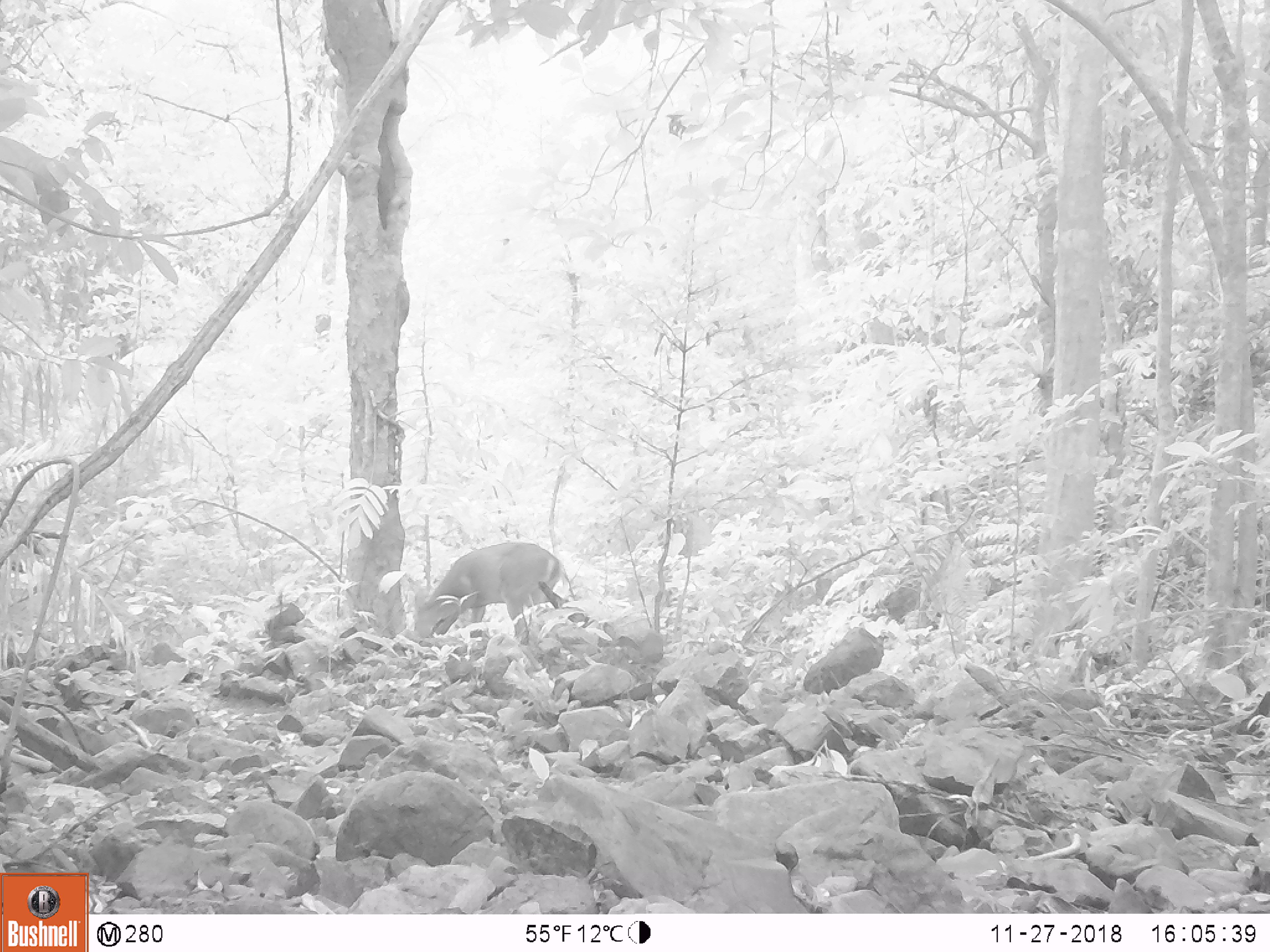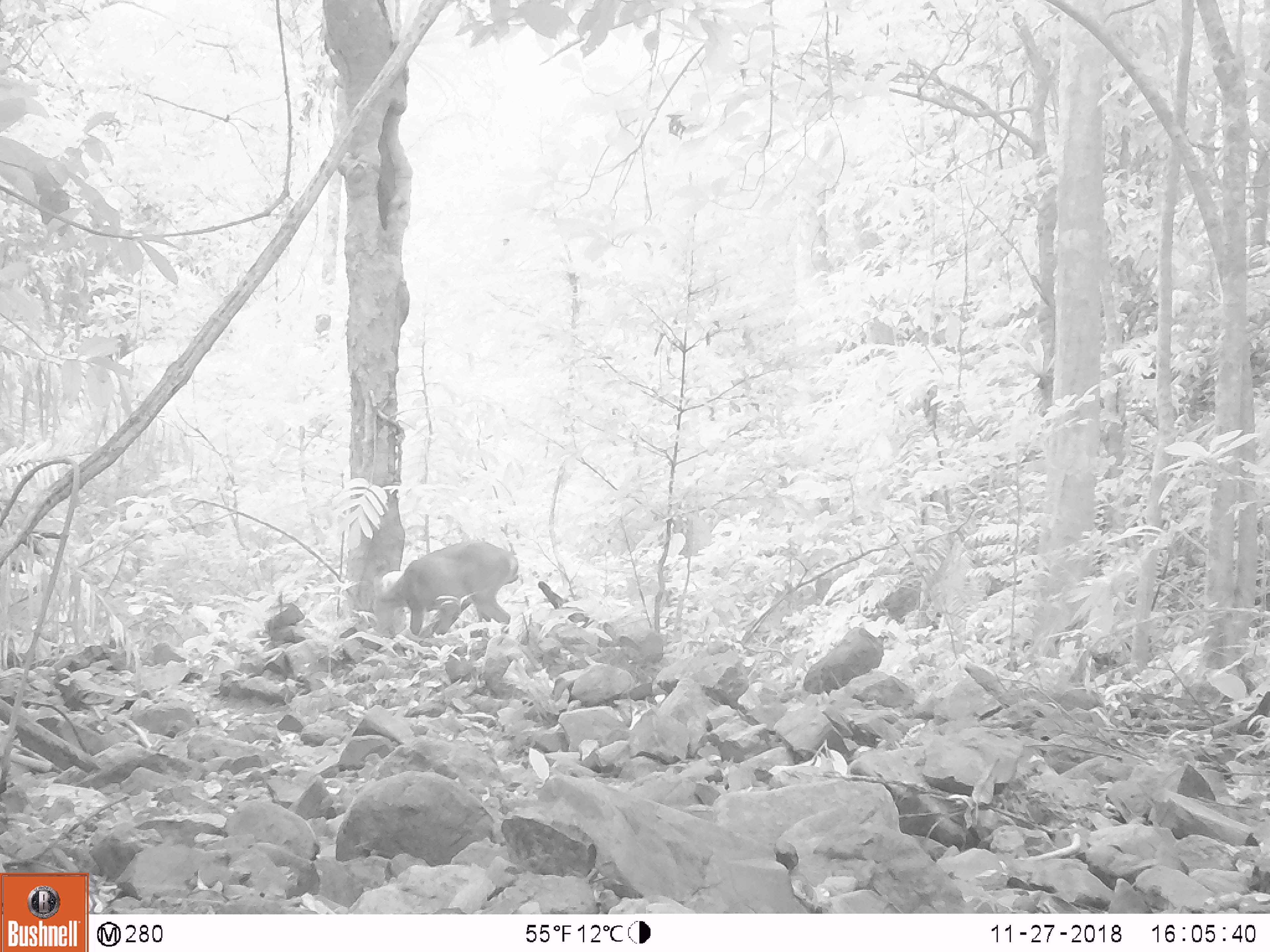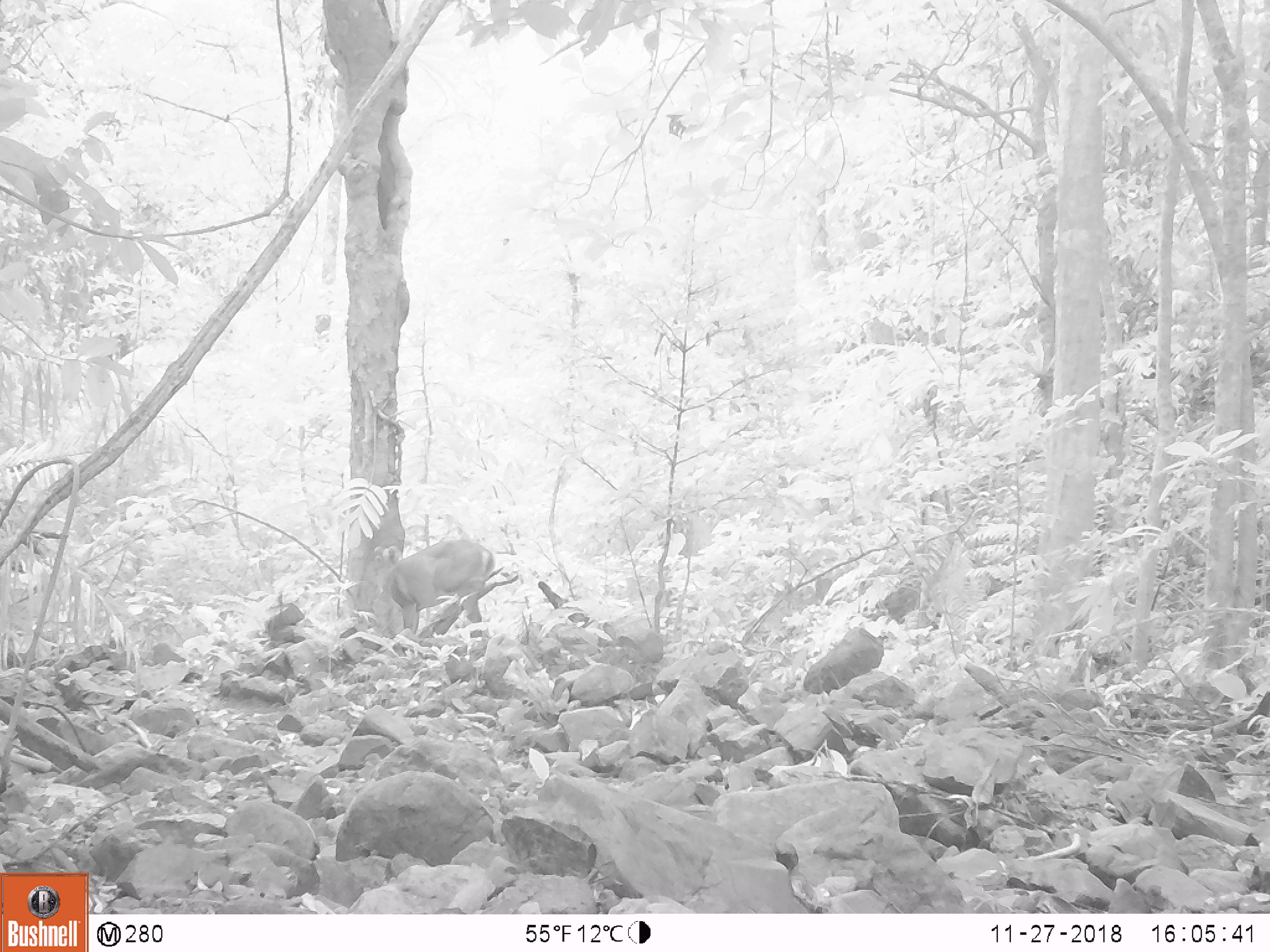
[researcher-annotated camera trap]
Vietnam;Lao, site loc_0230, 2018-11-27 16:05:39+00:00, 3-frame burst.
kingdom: Animalia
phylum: Chordata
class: Mammalia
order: Artiodactyla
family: Cervidae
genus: Muntiacus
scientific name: Muntiacus vuquangensis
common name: large-antlered muntjac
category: large antlered muntjac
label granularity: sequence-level